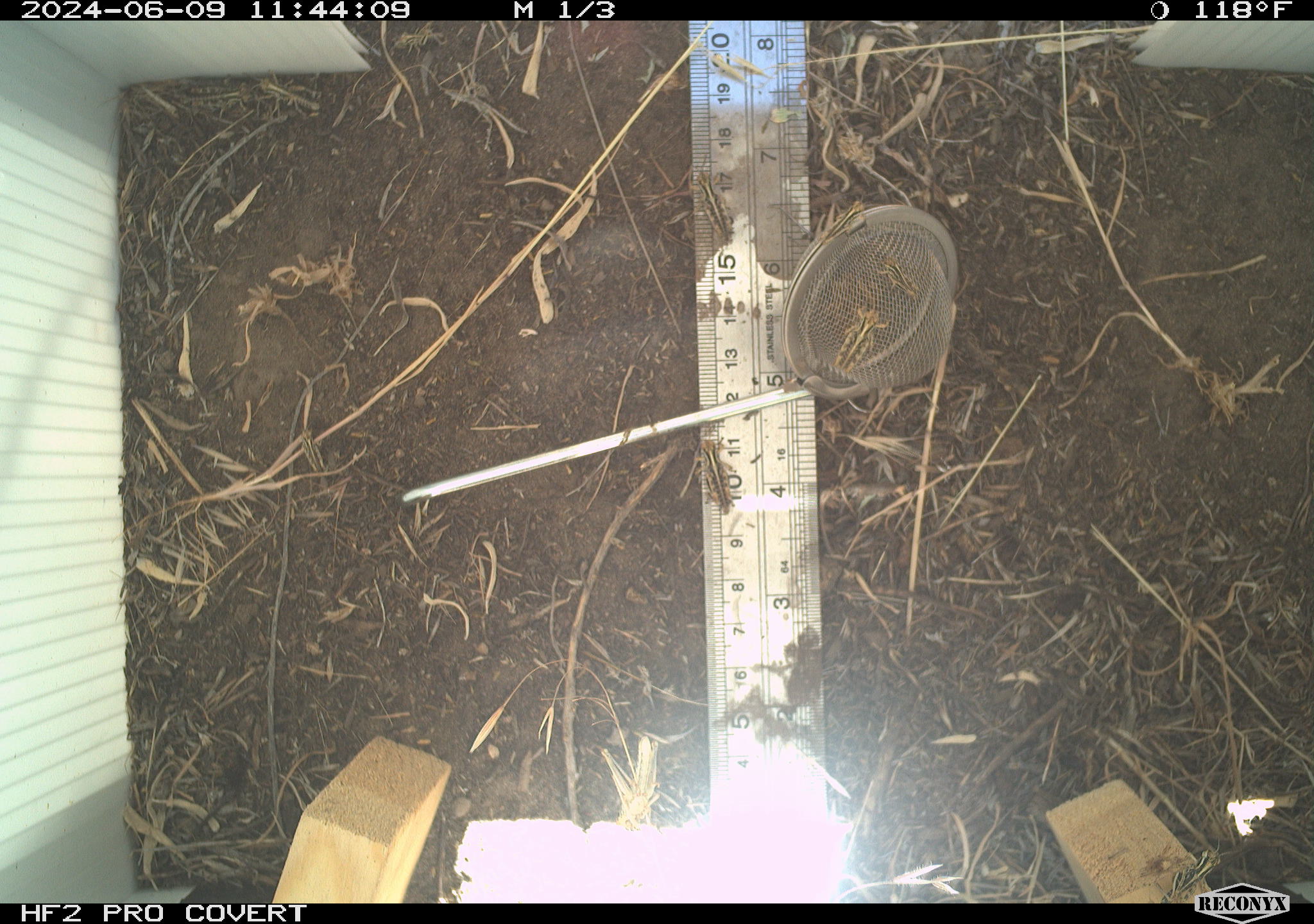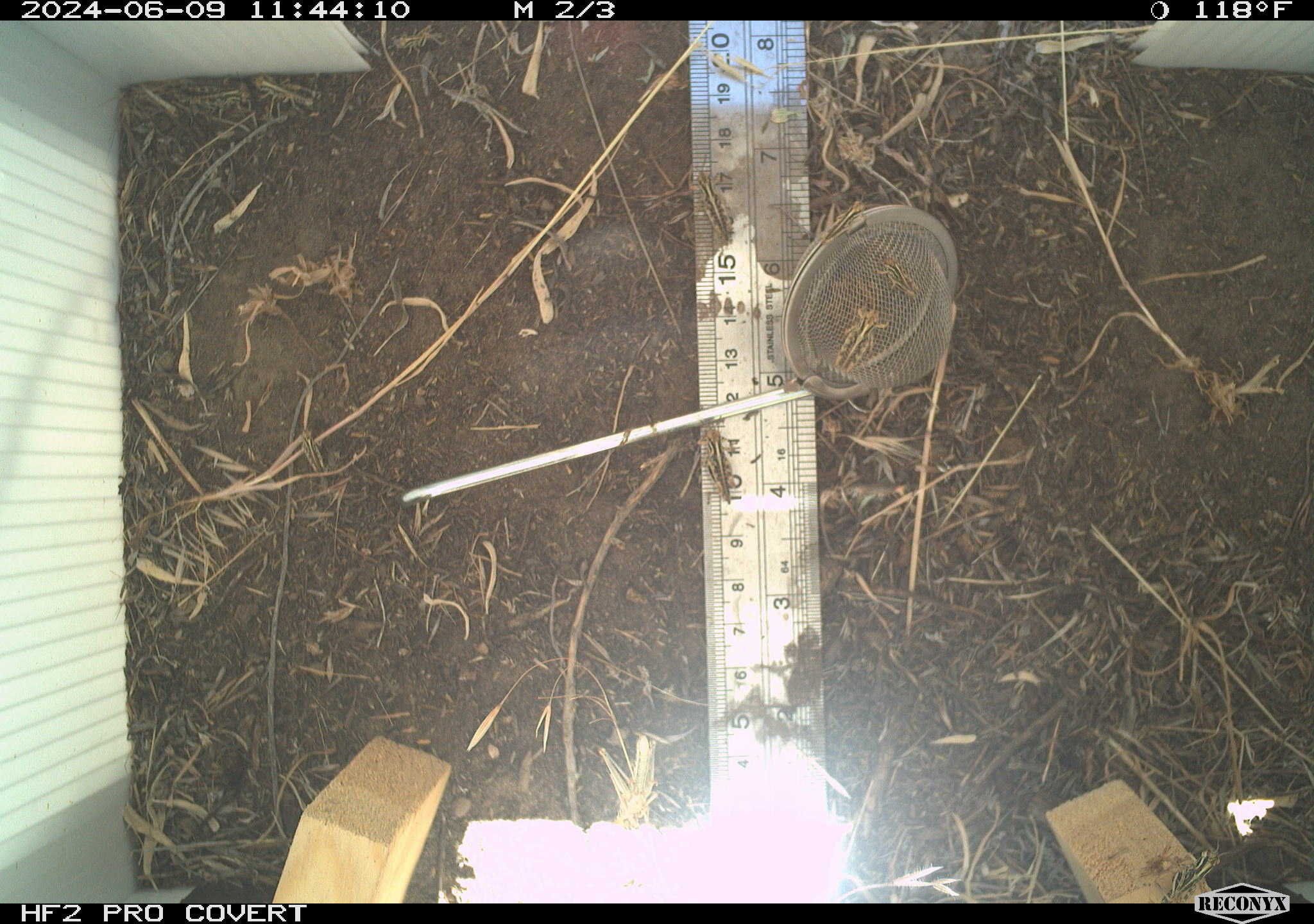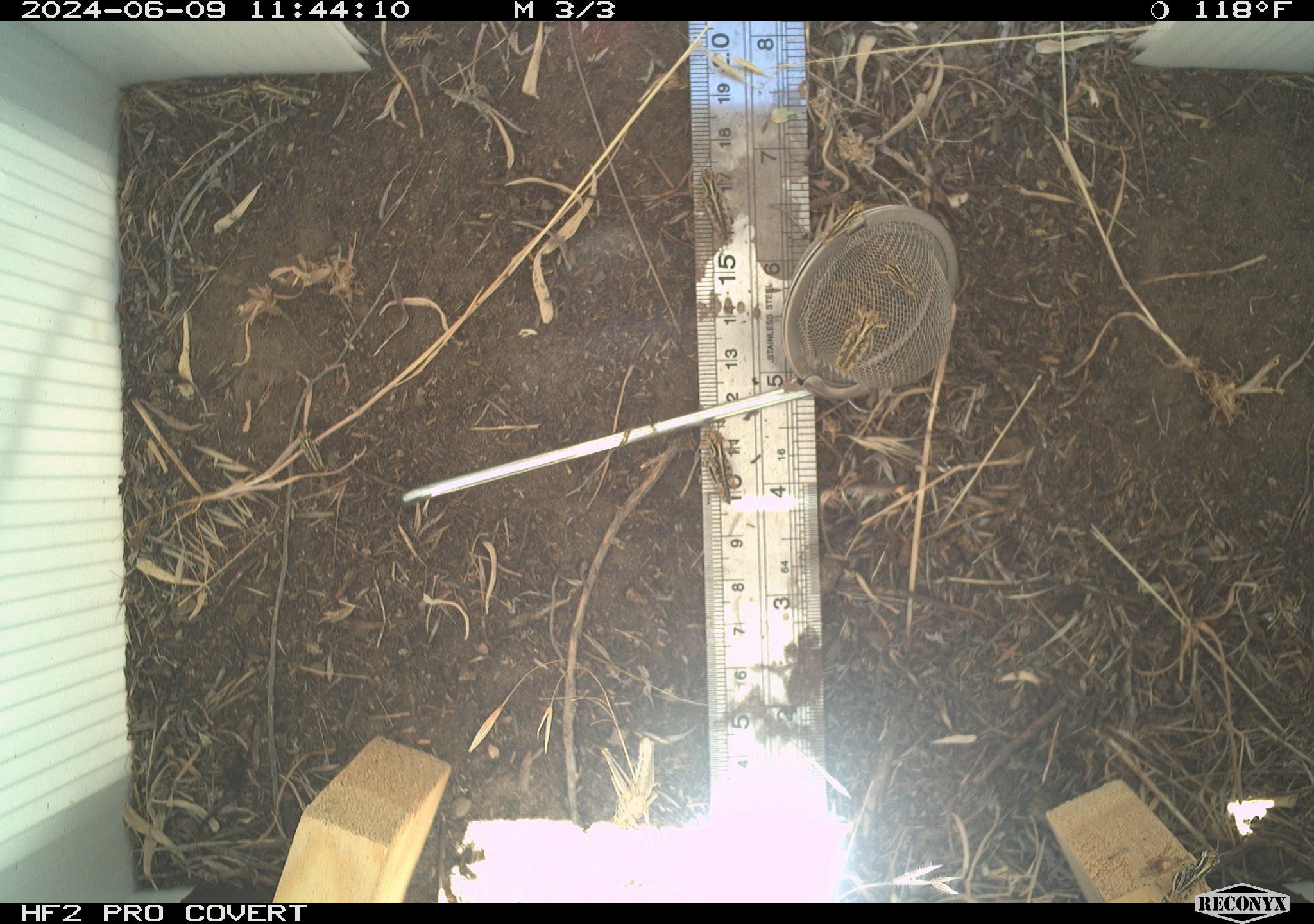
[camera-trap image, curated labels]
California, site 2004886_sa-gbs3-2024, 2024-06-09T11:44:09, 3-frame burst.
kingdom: Animalia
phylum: Arthropoda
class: Insecta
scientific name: Insecta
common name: insect